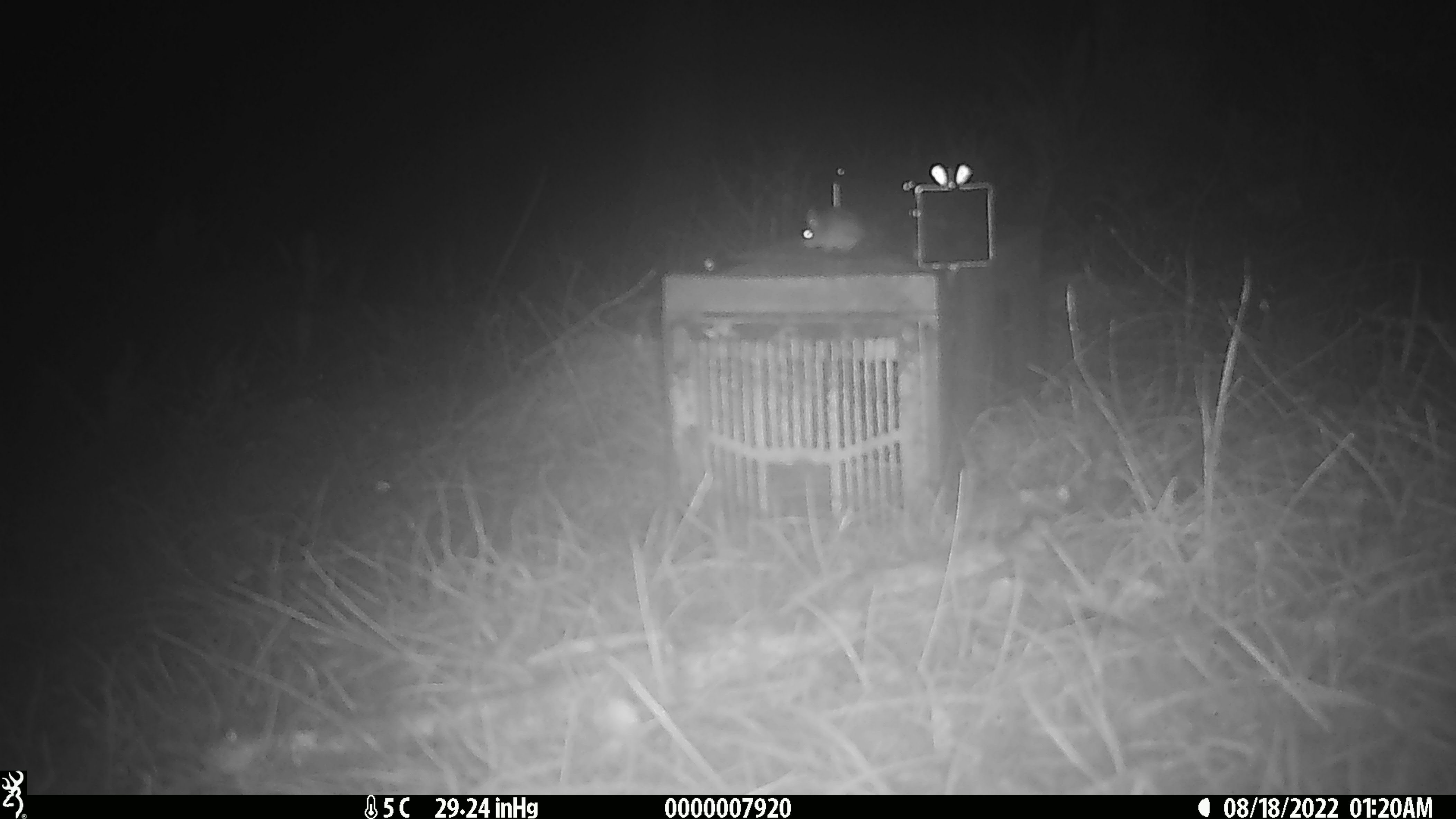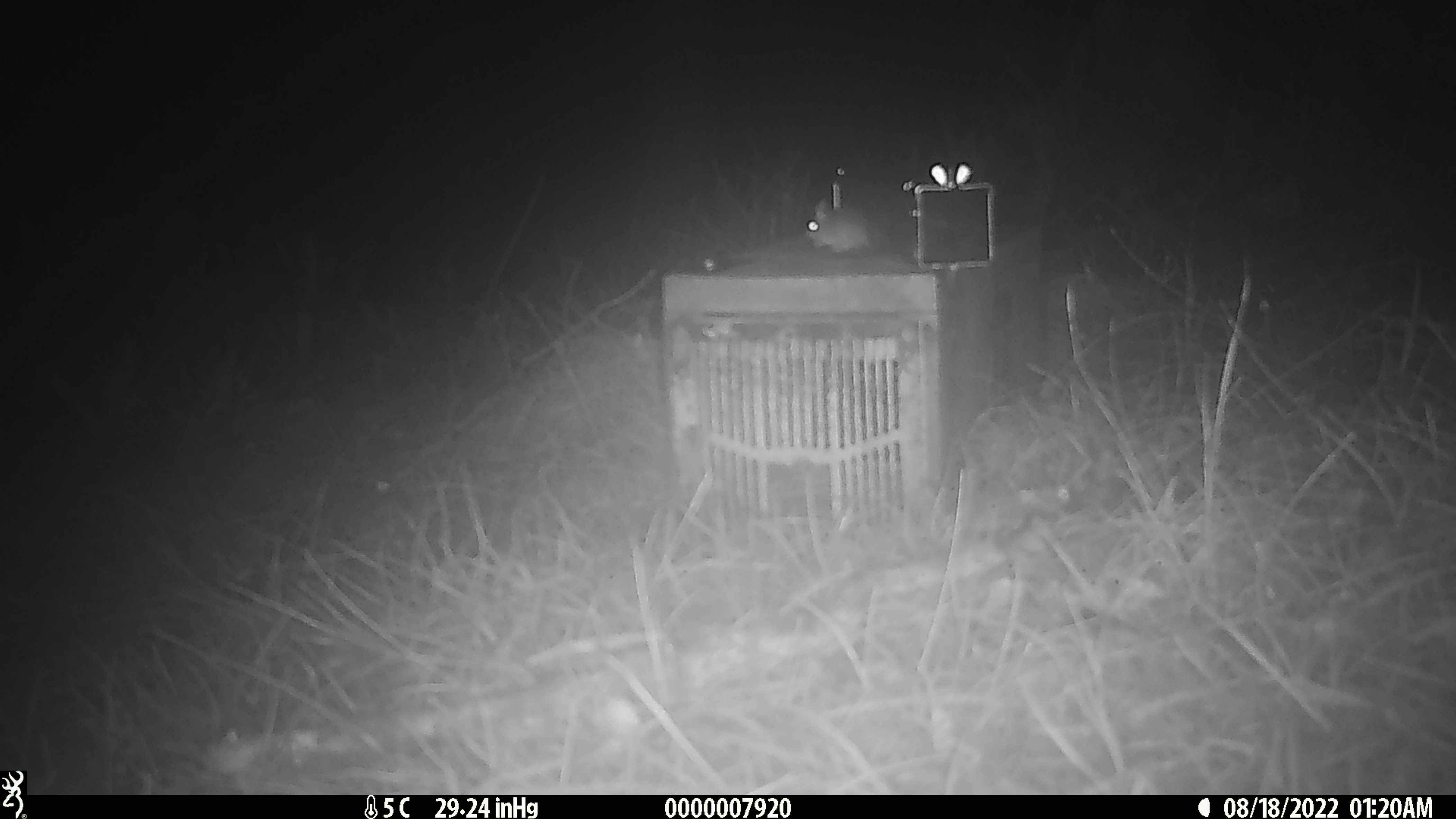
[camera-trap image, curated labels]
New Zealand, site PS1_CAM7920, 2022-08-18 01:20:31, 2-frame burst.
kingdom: Animalia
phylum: Chordata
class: Mammalia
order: Rodentia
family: Muridae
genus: Mus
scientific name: Mus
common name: mouse